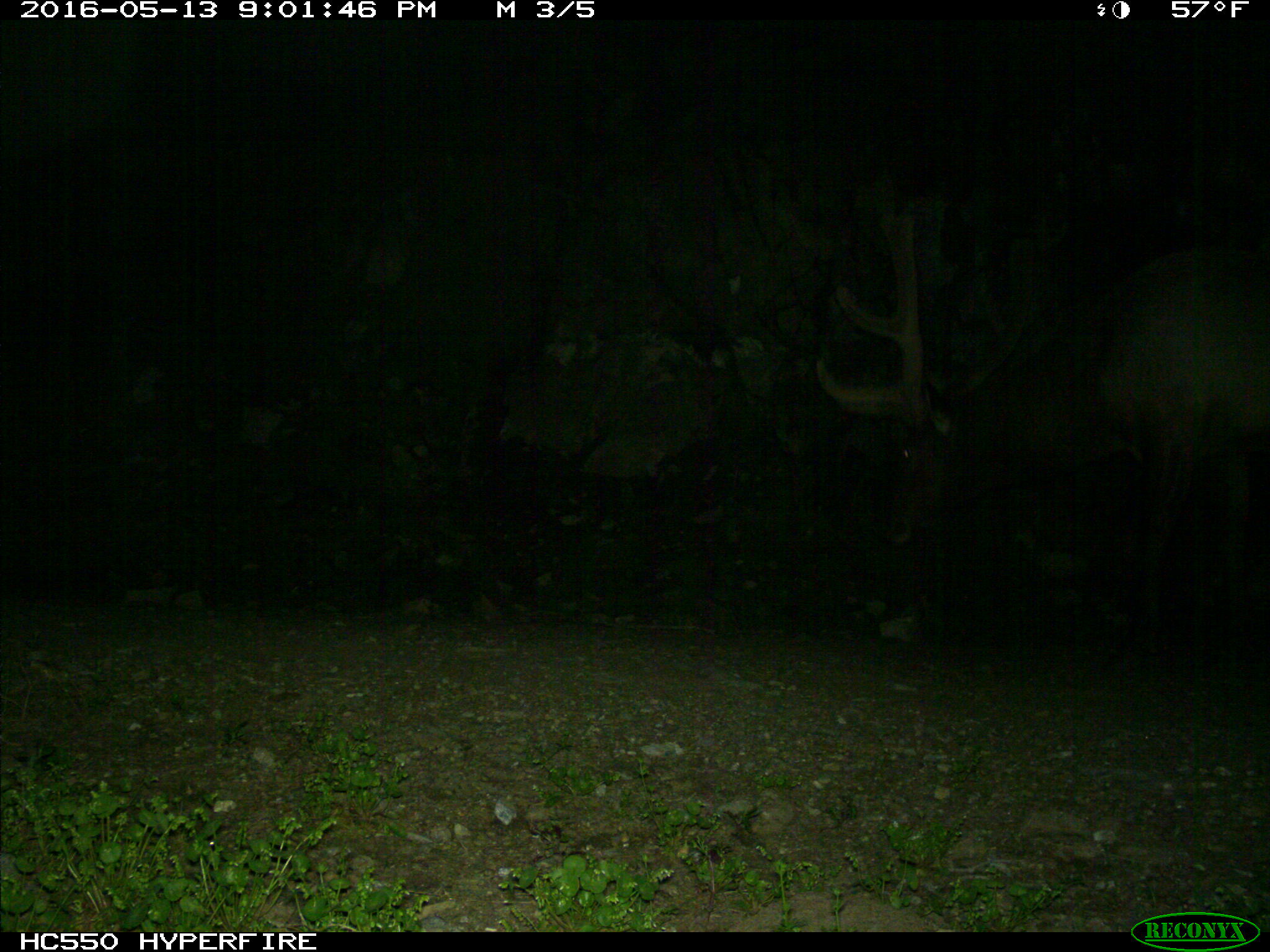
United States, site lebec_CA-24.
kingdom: Animalia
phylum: Chordata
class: Mammalia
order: Artiodactyla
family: Cervidae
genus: Cervus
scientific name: Cervus canadensis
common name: elk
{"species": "Cervus canadensis (elk)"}